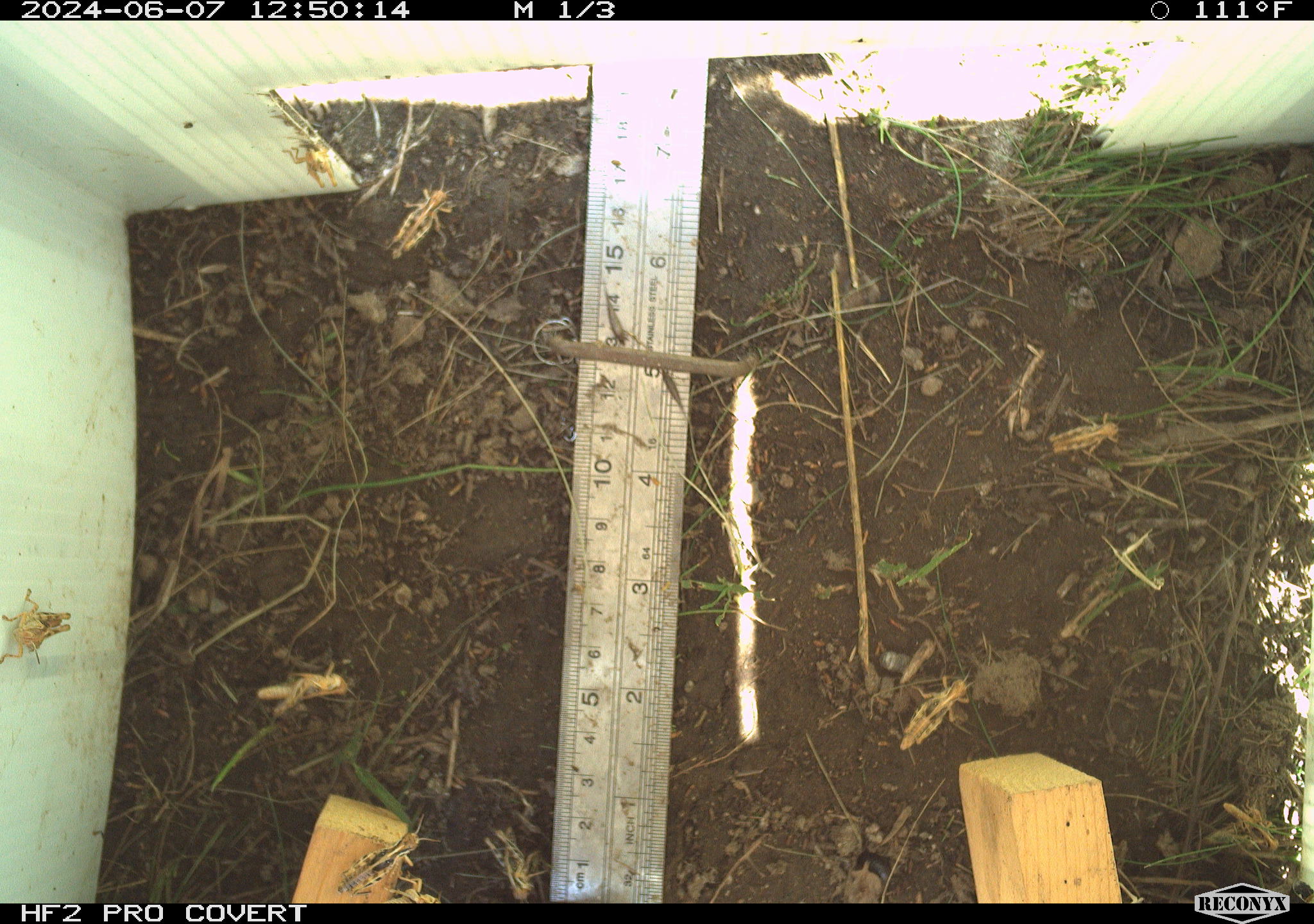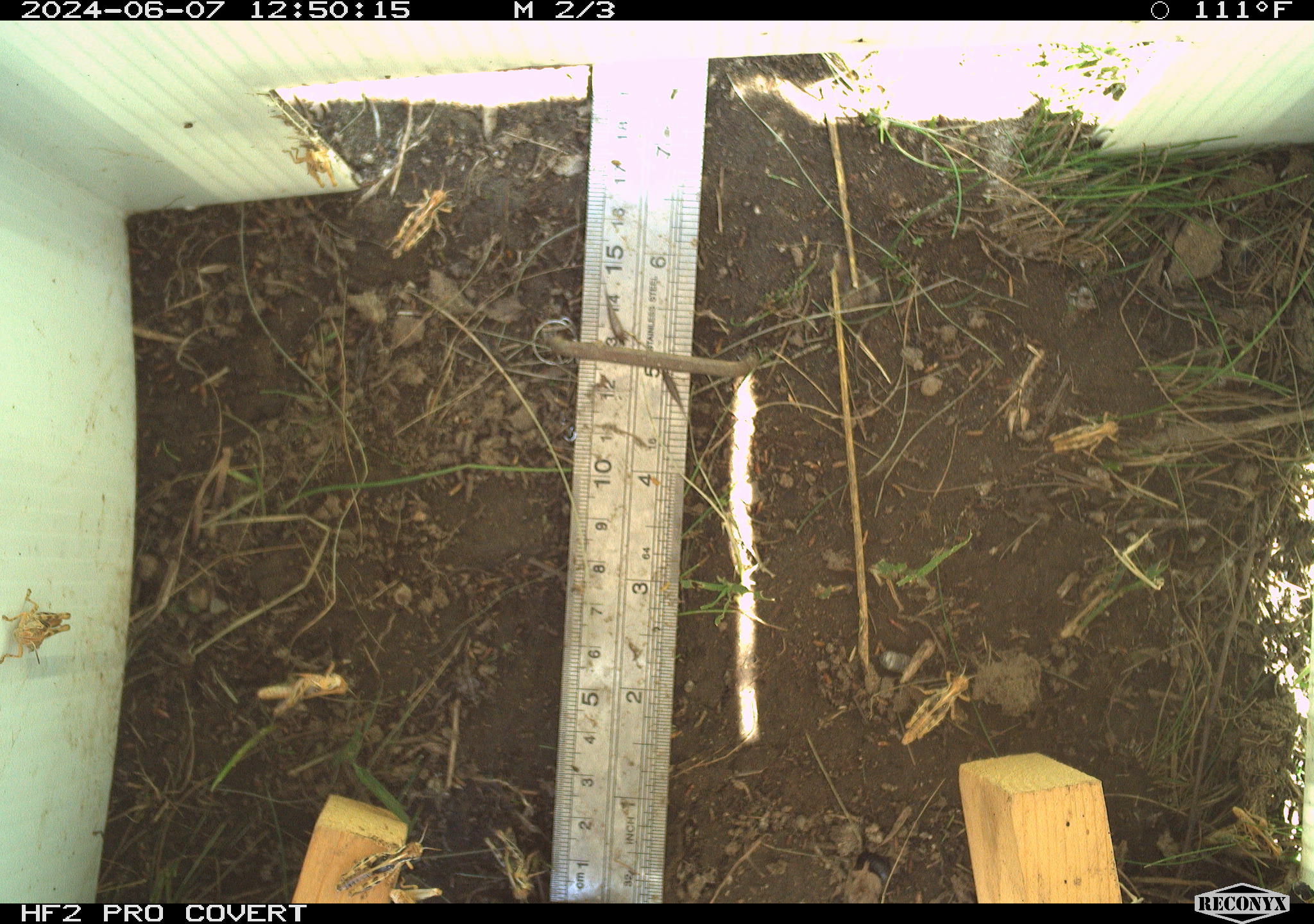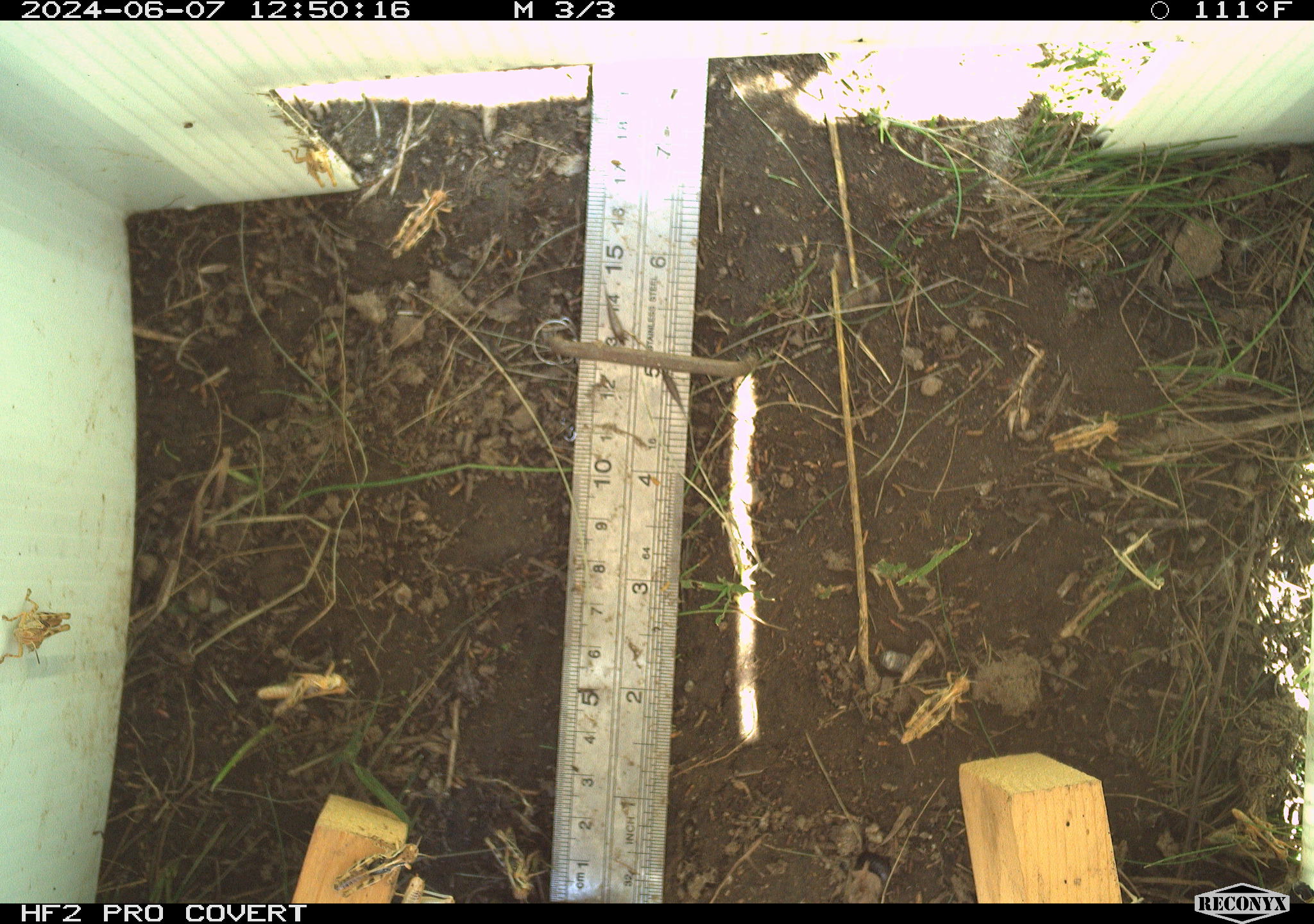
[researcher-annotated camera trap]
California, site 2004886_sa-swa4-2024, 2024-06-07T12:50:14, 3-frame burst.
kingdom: Animalia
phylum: Arthropoda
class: Insecta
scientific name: Insecta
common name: insect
Insect (Insecta).